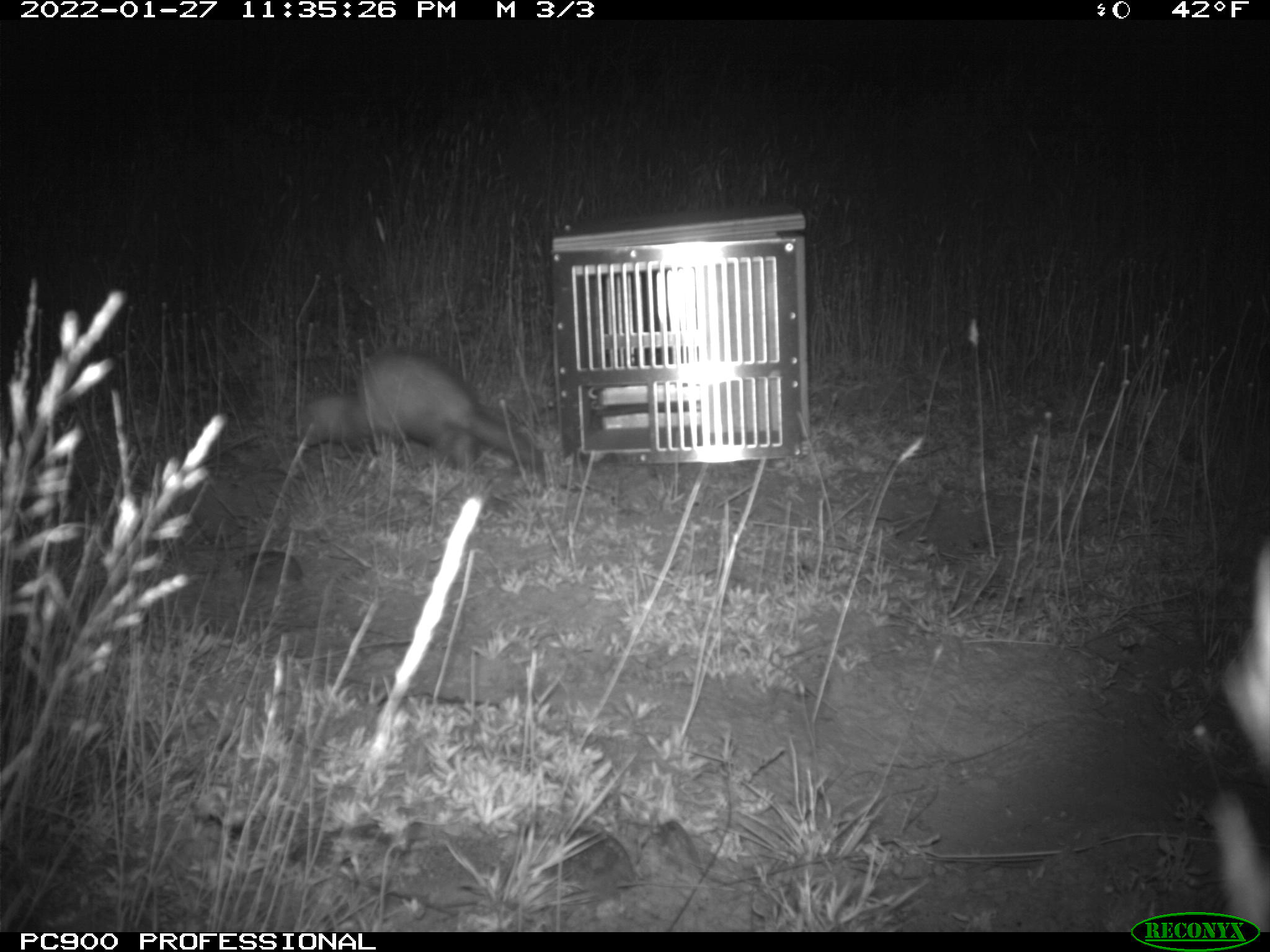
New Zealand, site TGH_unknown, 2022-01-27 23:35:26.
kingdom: Animalia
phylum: Chordata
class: Mammalia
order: Carnivora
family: Mustelidae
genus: Mustela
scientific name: Mustela furo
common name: ferret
Ferret (Mustela furo).